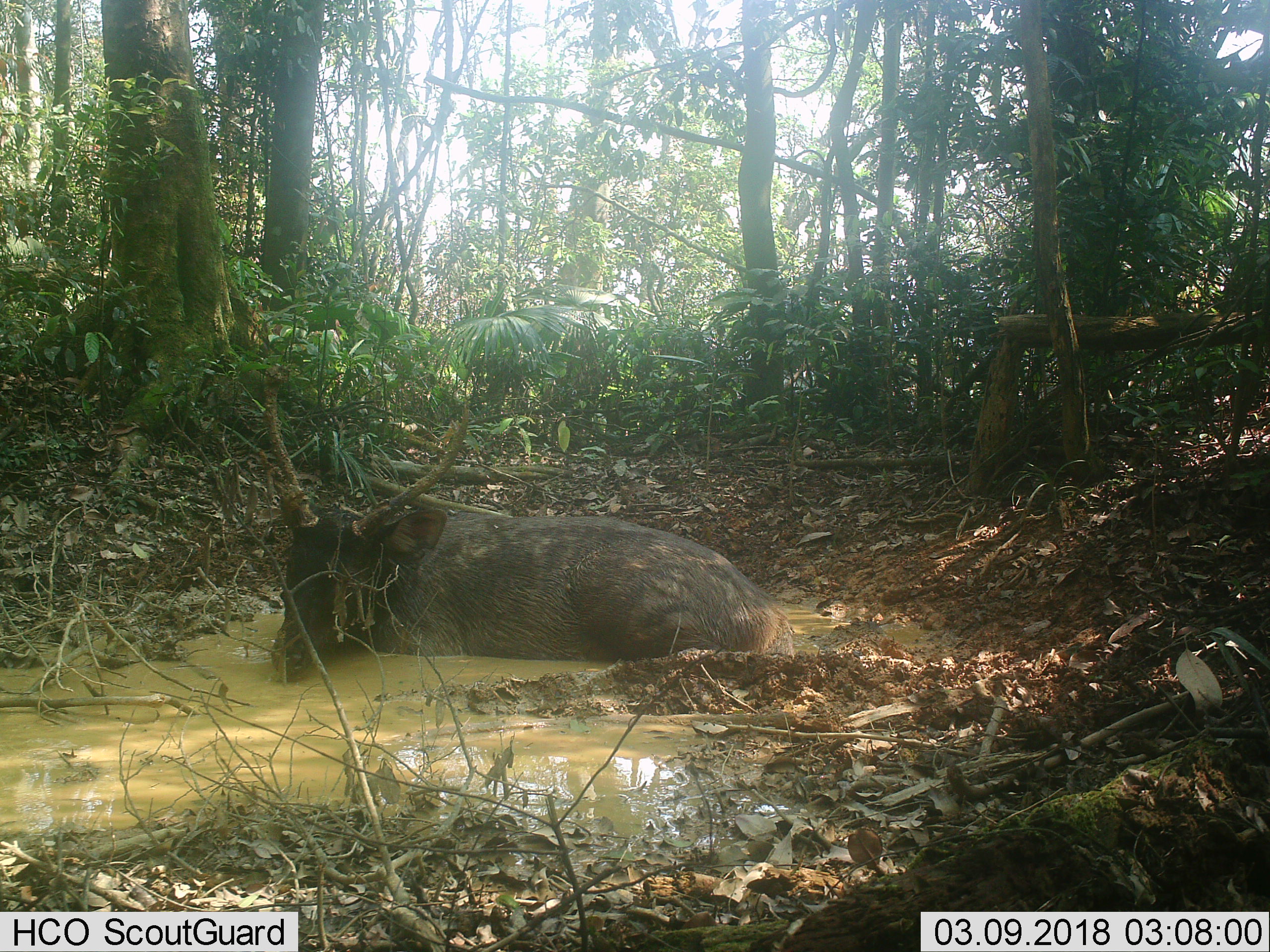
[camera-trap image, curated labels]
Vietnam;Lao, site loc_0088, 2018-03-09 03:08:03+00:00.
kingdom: Animalia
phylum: Chordata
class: Mammalia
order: Artiodactyla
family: Cervidae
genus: Rusa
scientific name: Rusa unicolor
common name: sambar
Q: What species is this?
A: Sambar (Rusa unicolor).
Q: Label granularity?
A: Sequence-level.